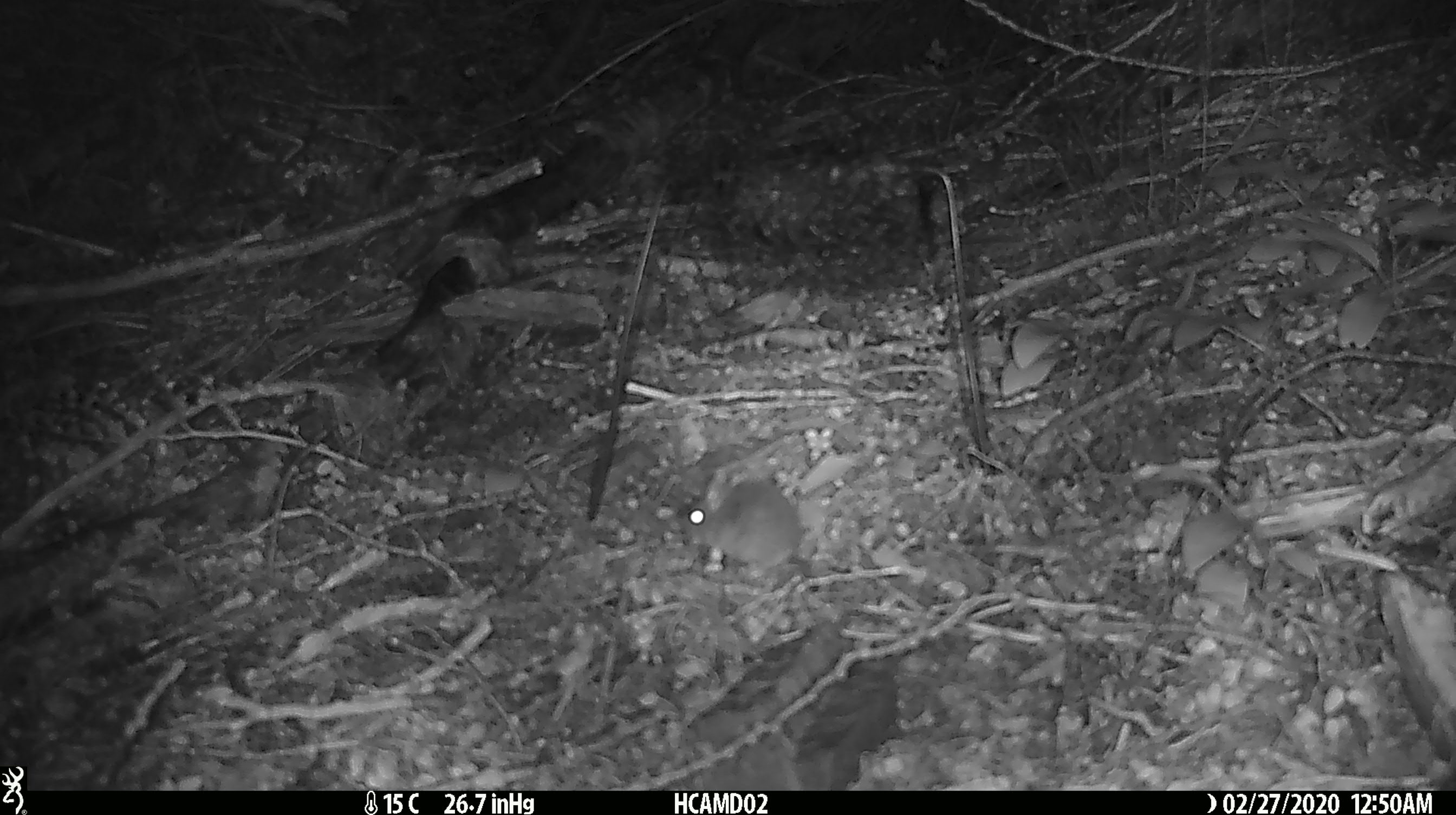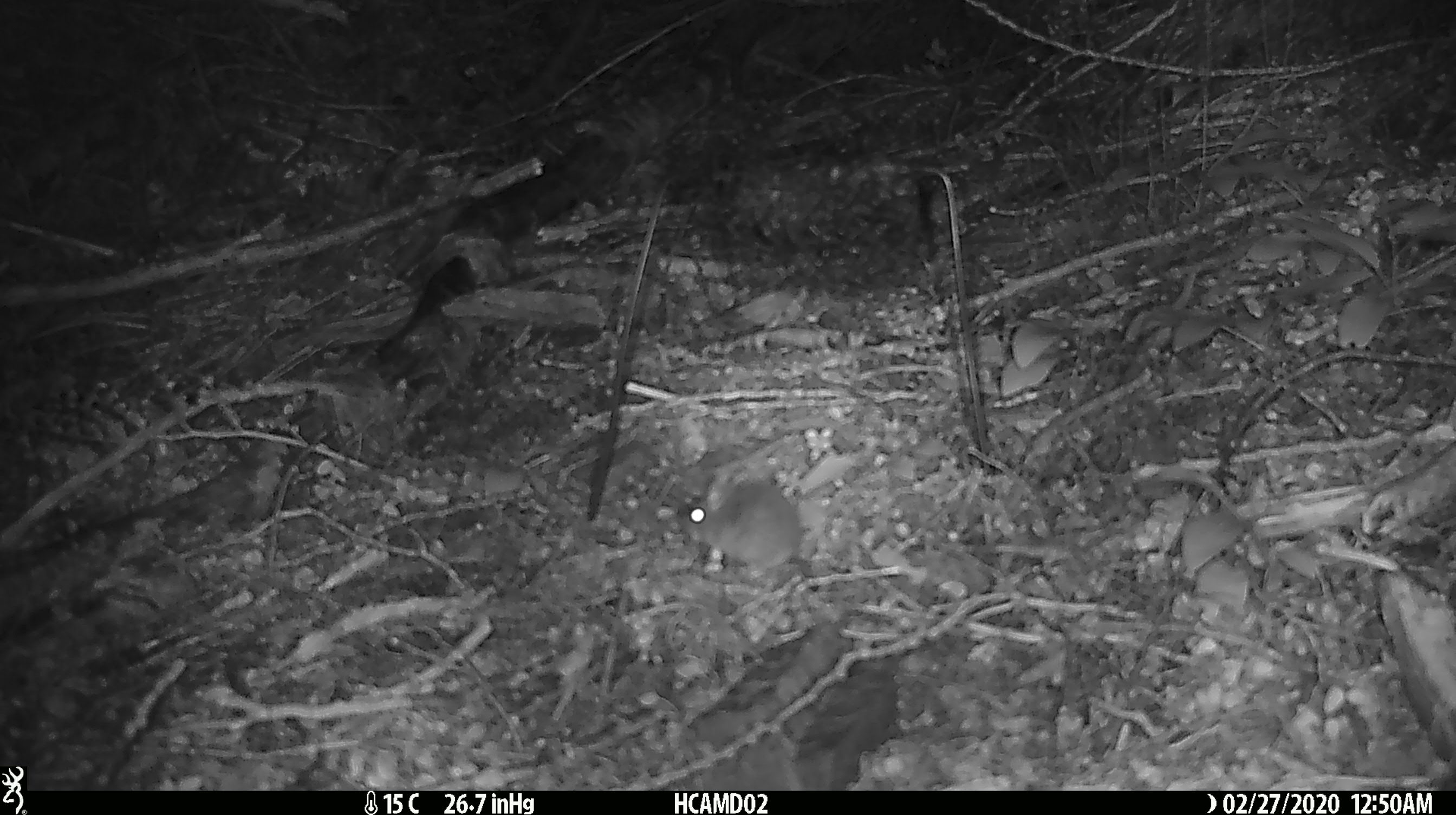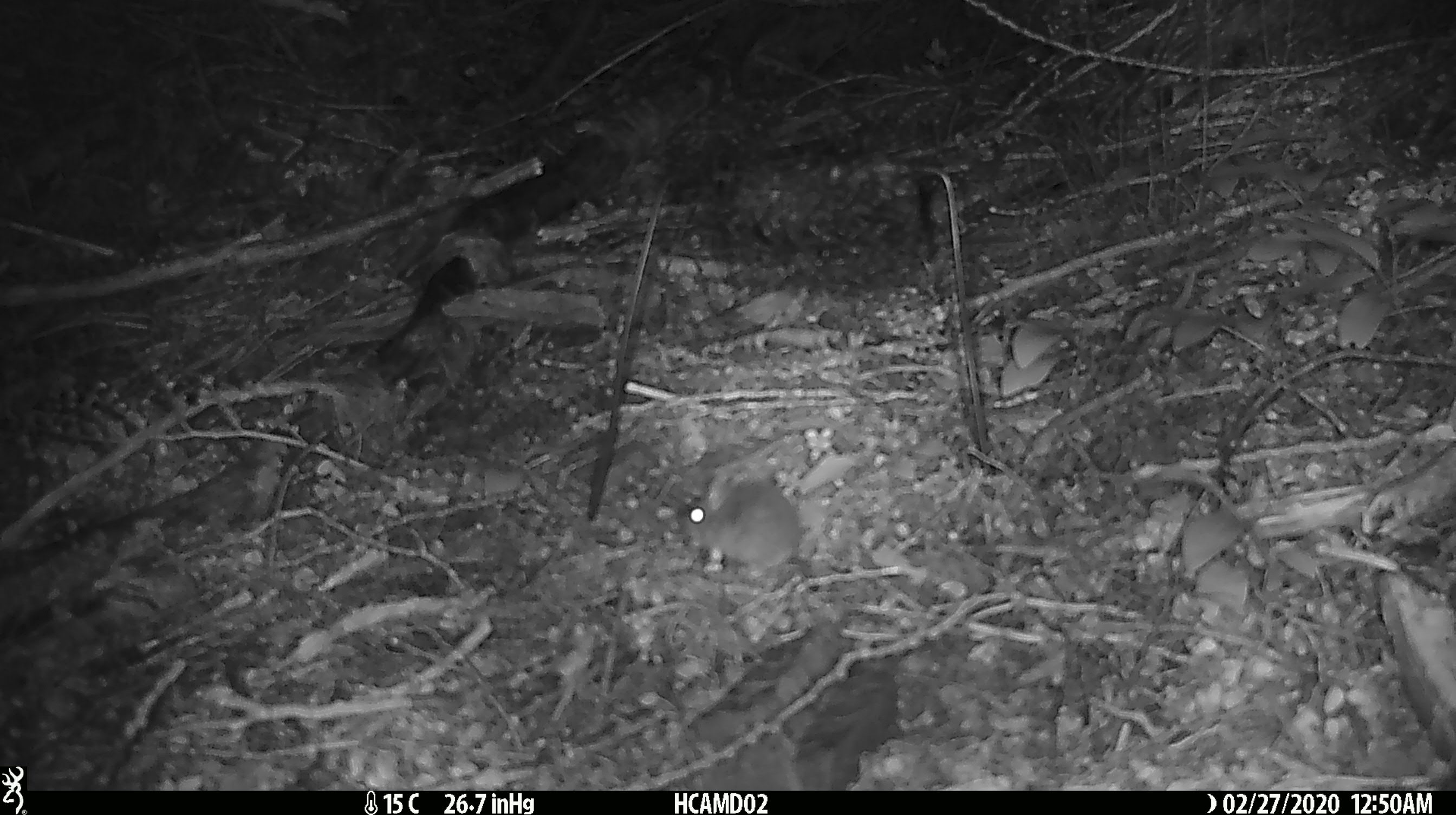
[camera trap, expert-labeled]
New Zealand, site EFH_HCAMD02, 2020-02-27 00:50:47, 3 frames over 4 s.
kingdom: Animalia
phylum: Chordata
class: Mammalia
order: Rodentia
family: Muridae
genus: Mus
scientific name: Mus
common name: mouse